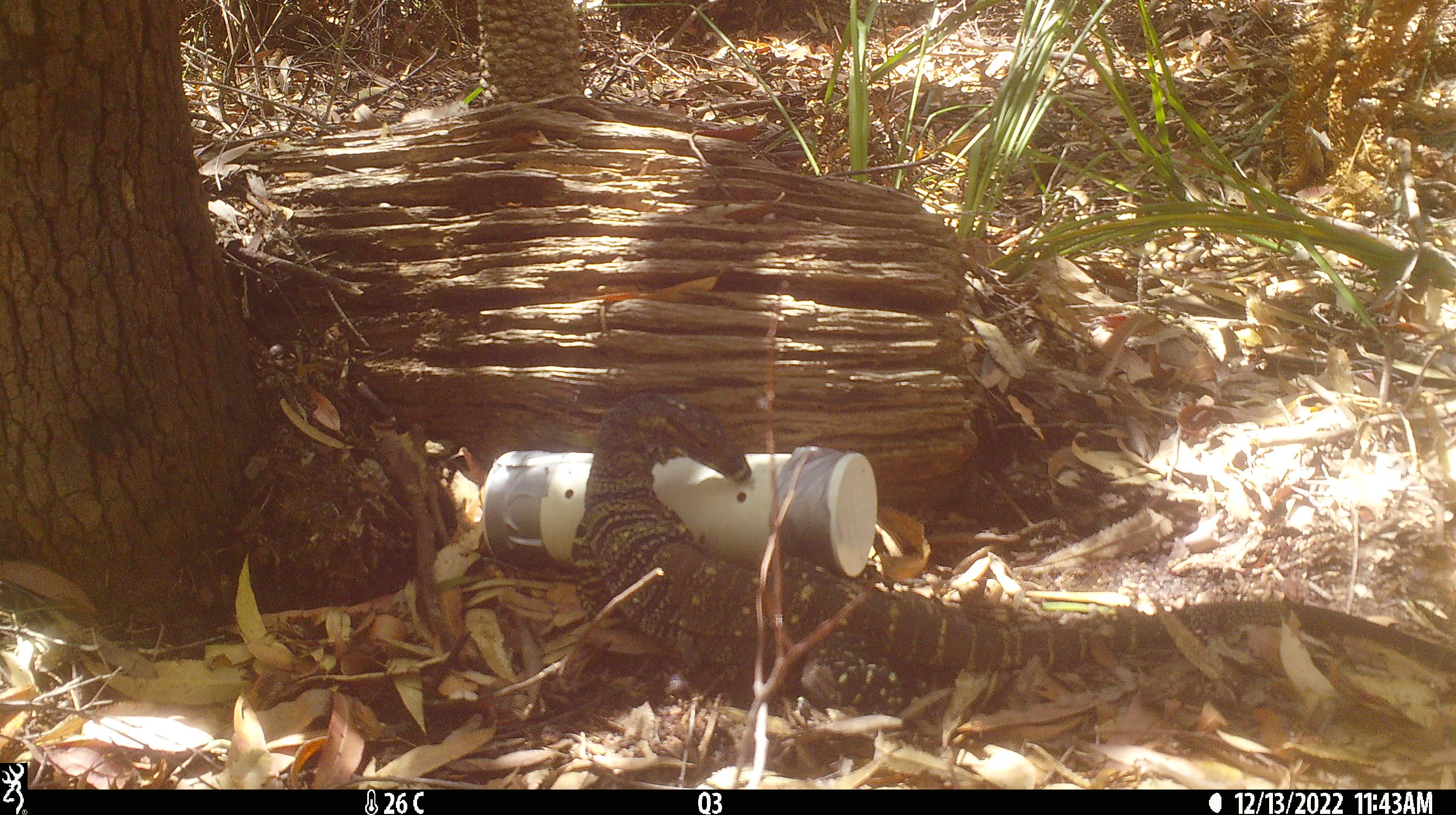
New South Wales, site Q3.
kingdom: Animalia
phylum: Chordata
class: Reptilia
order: Squamata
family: Varanidae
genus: Varanus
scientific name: Varanus varius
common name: lace monitor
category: goanna